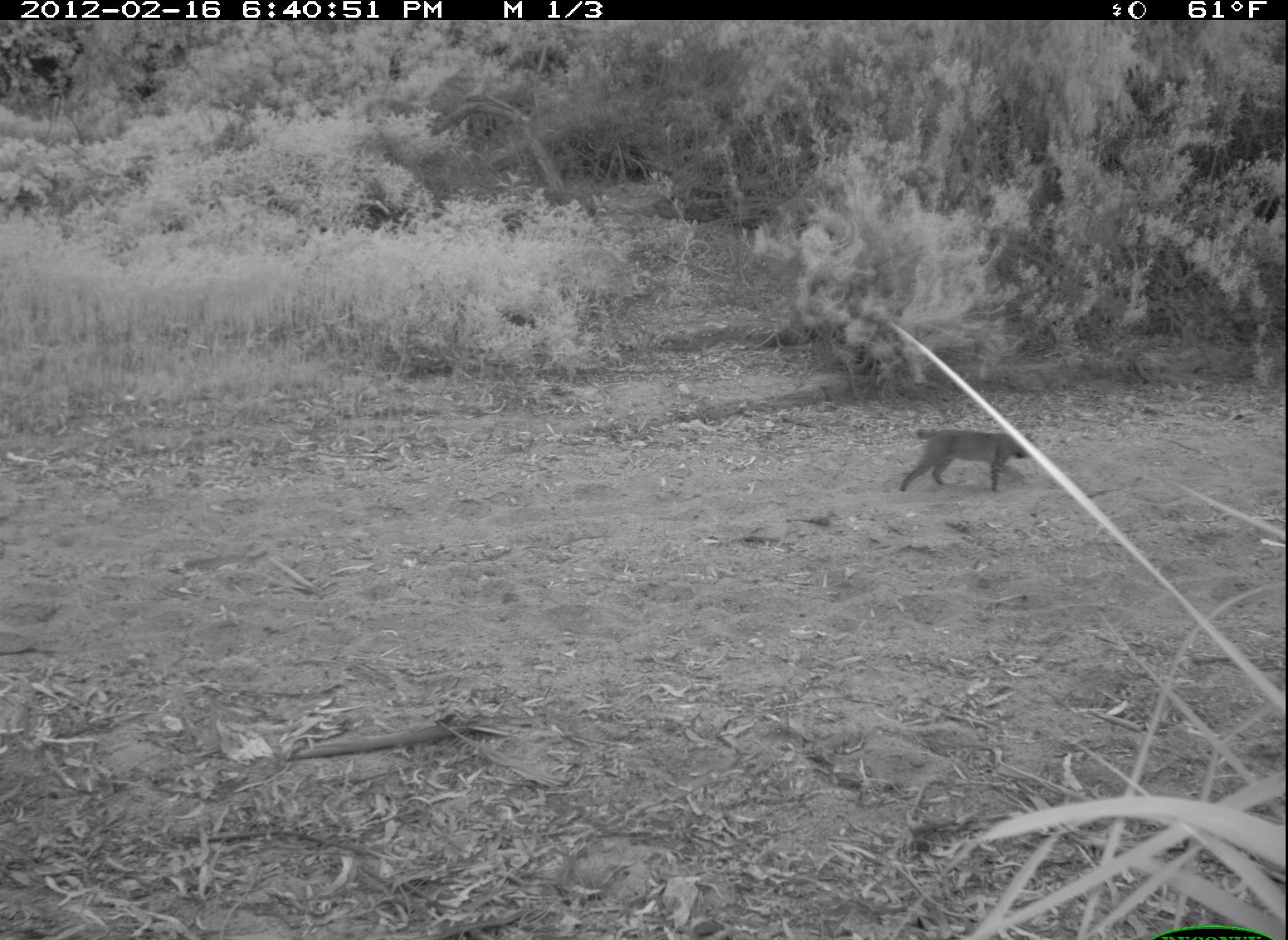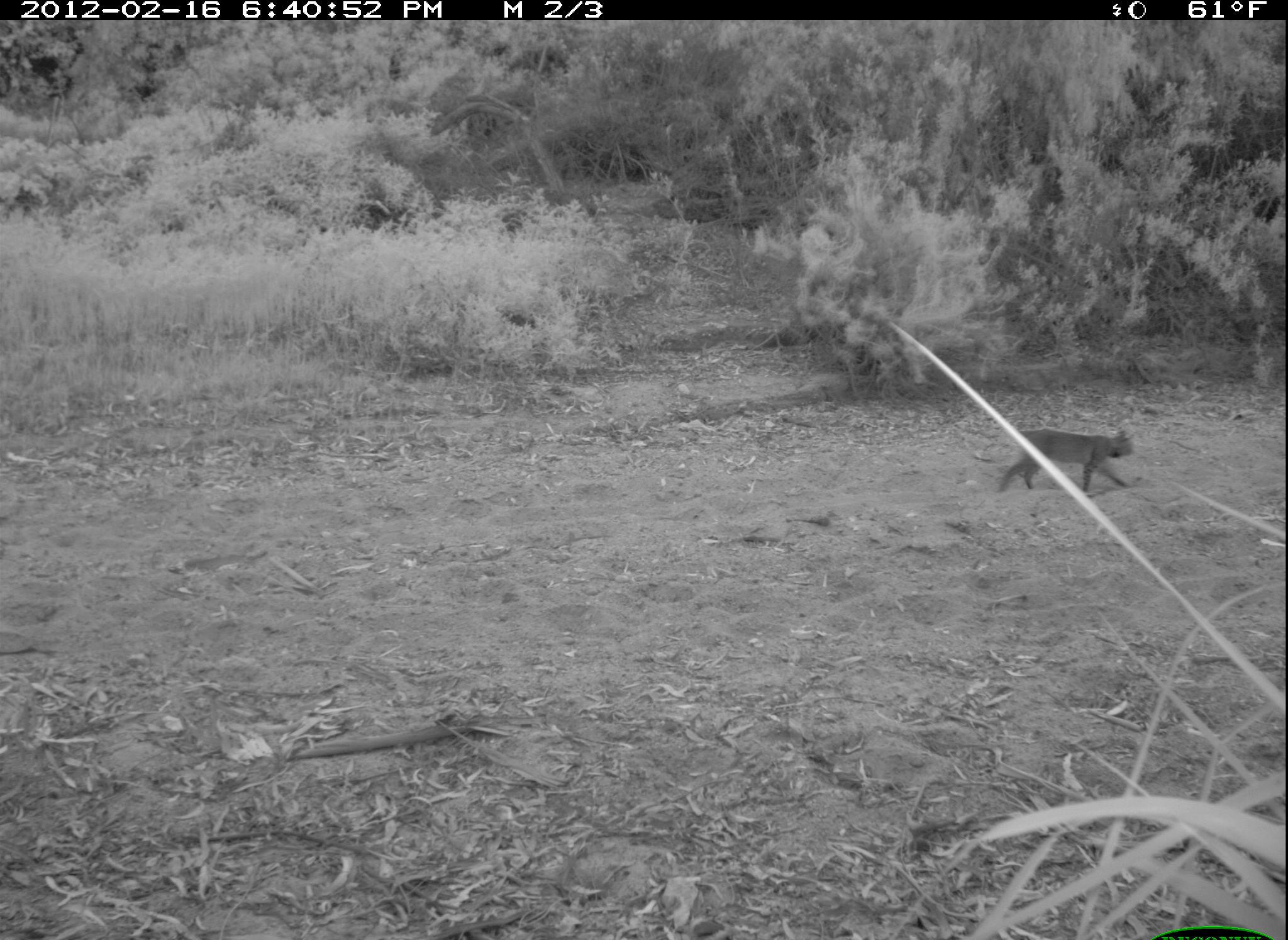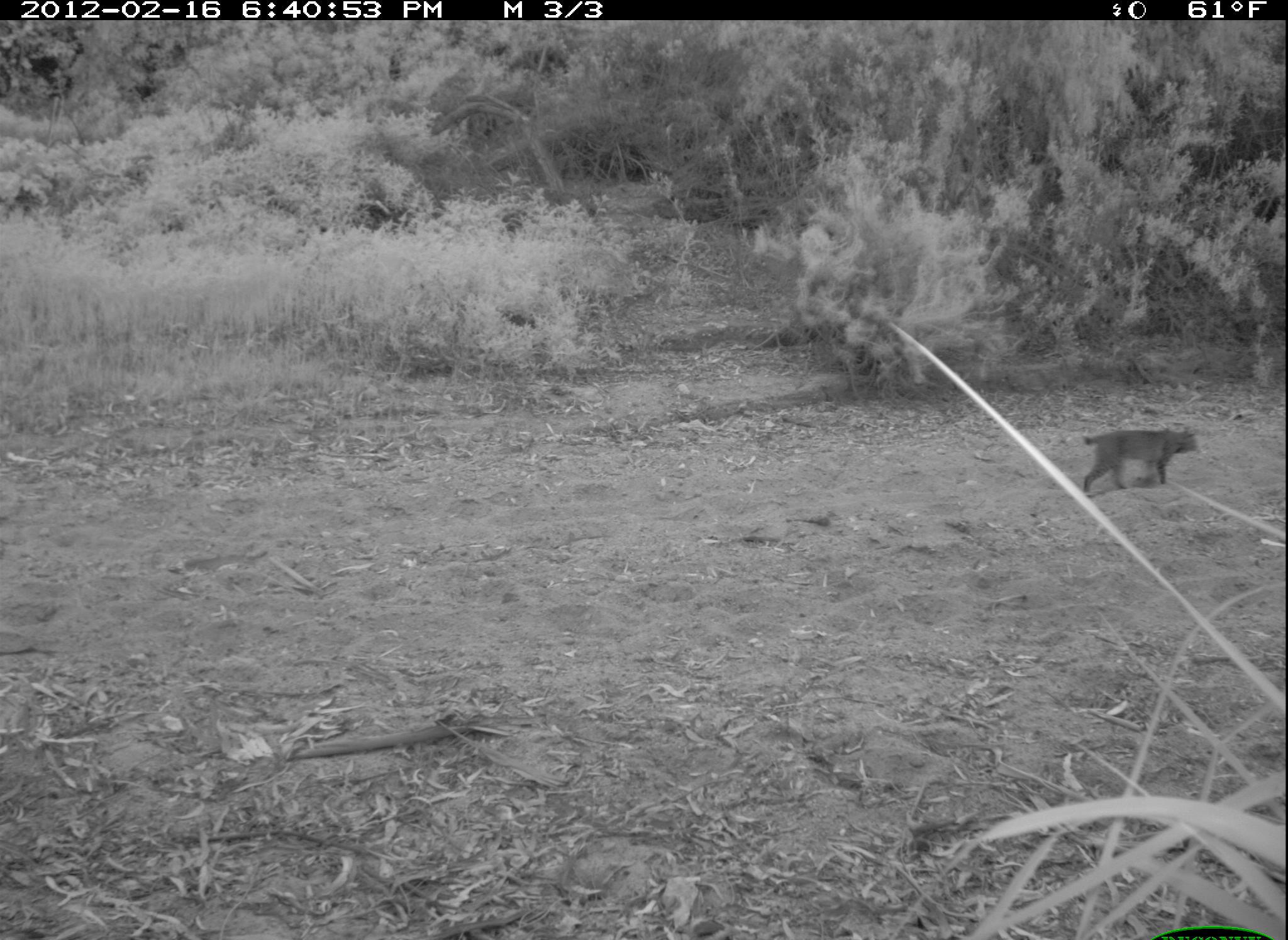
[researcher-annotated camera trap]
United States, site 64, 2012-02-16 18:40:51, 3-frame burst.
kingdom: Animalia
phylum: Chordata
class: Mammalia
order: Carnivora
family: Felidae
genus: Lynx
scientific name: Lynx rufus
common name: bobcat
Bobcat (Lynx rufus).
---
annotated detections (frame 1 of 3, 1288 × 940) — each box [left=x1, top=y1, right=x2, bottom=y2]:
bobcat: [left=899, top=427, right=1041, bottom=492]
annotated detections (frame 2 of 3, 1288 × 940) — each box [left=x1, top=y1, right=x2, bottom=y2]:
bobcat: [left=997, top=425, right=1135, bottom=492]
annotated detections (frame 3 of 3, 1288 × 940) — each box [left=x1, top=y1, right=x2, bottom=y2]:
bobcat: [left=1082, top=427, right=1199, bottom=495]